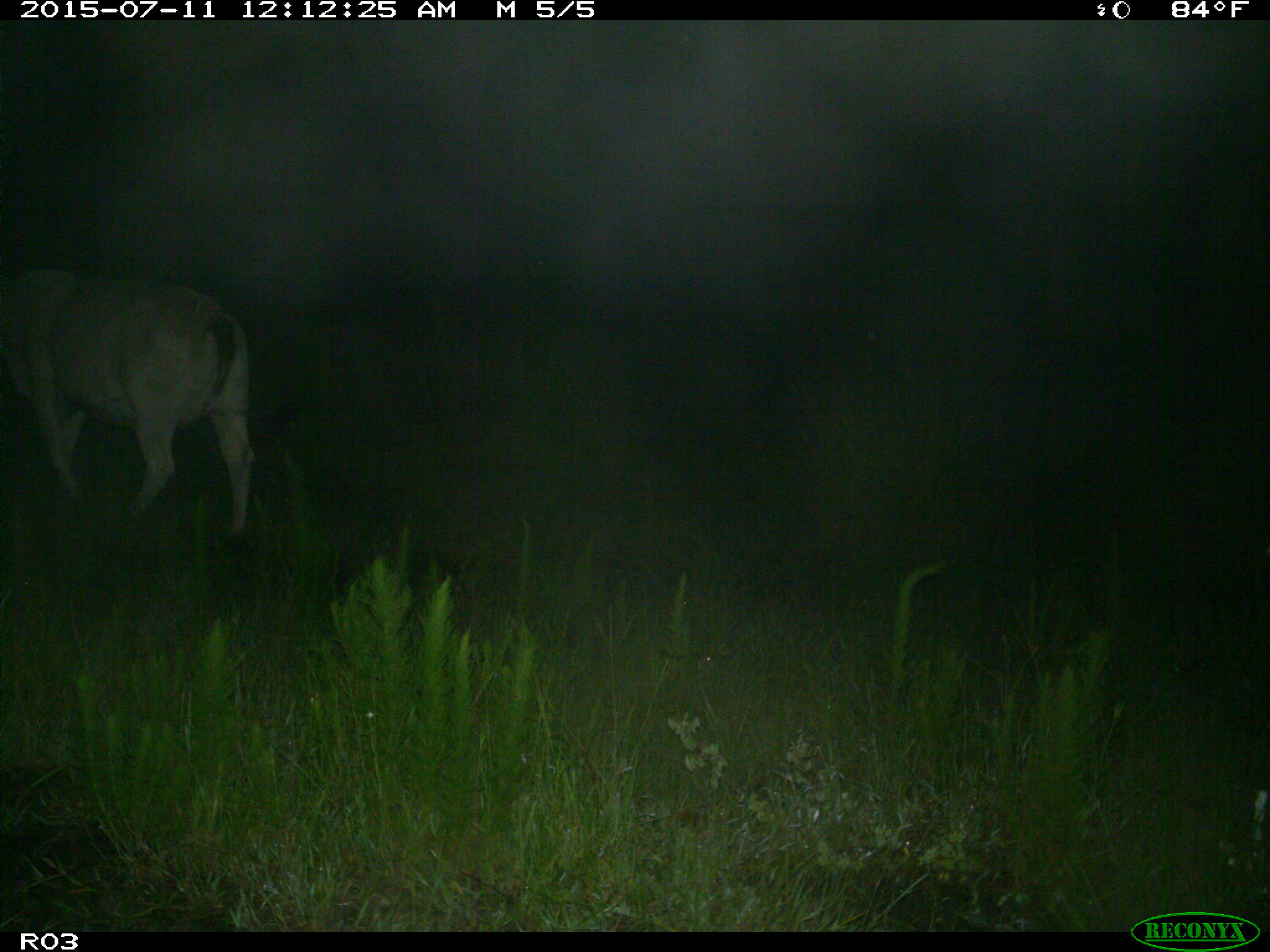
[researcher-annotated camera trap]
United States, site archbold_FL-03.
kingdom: Animalia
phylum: Chordata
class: Mammalia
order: Artiodactyla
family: Bovidae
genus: Bos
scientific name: Bos taurus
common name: domestic cow